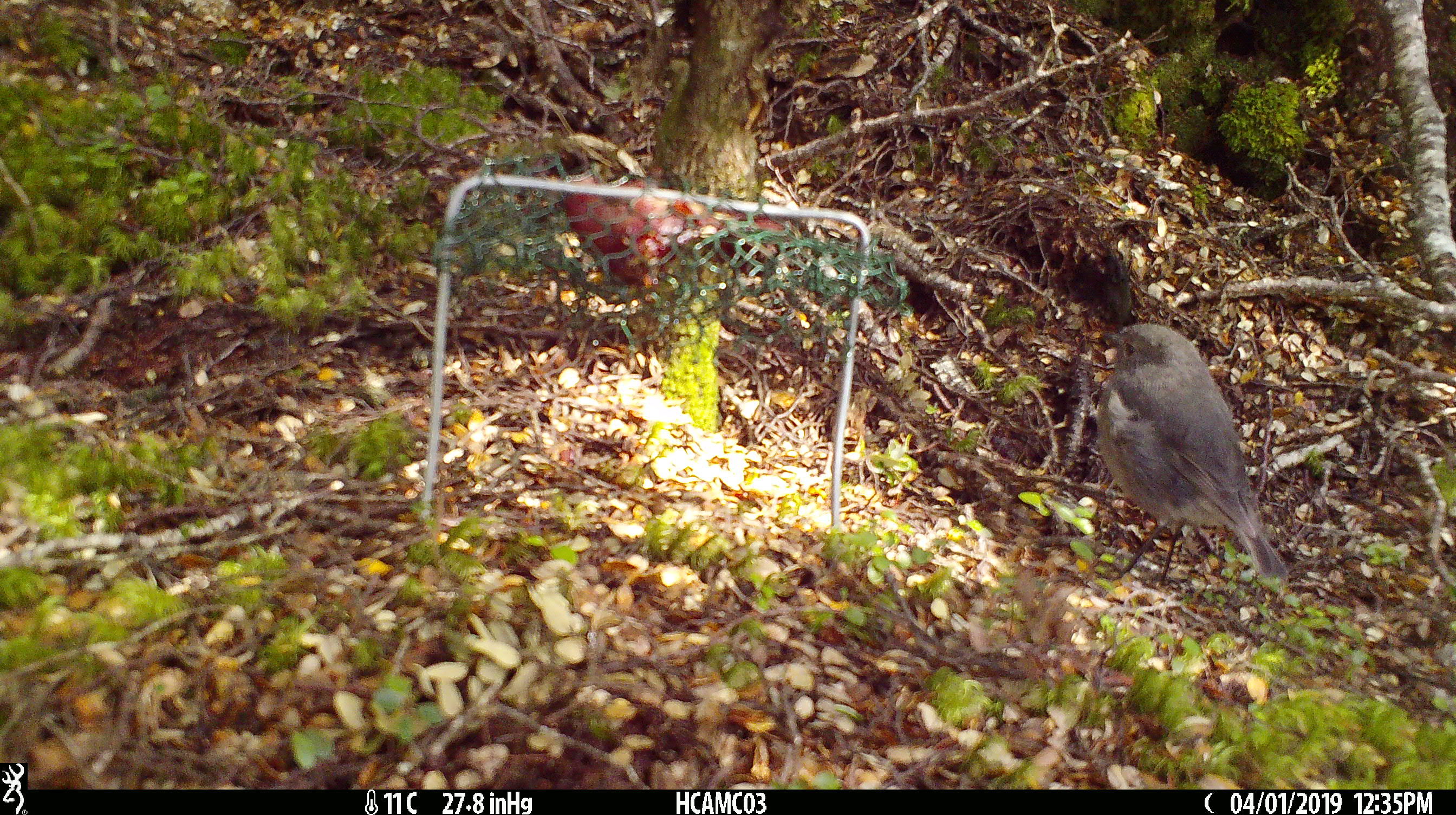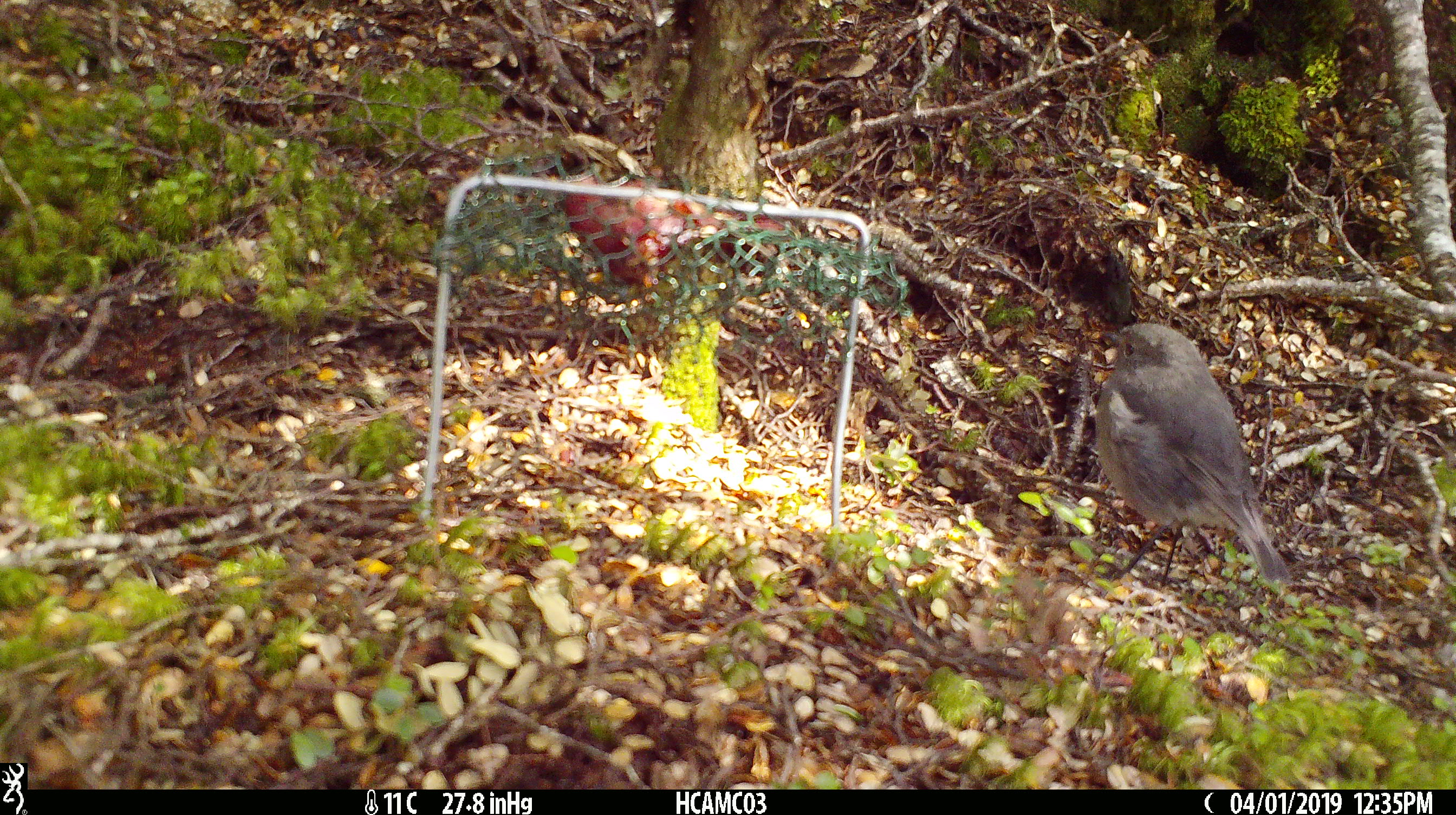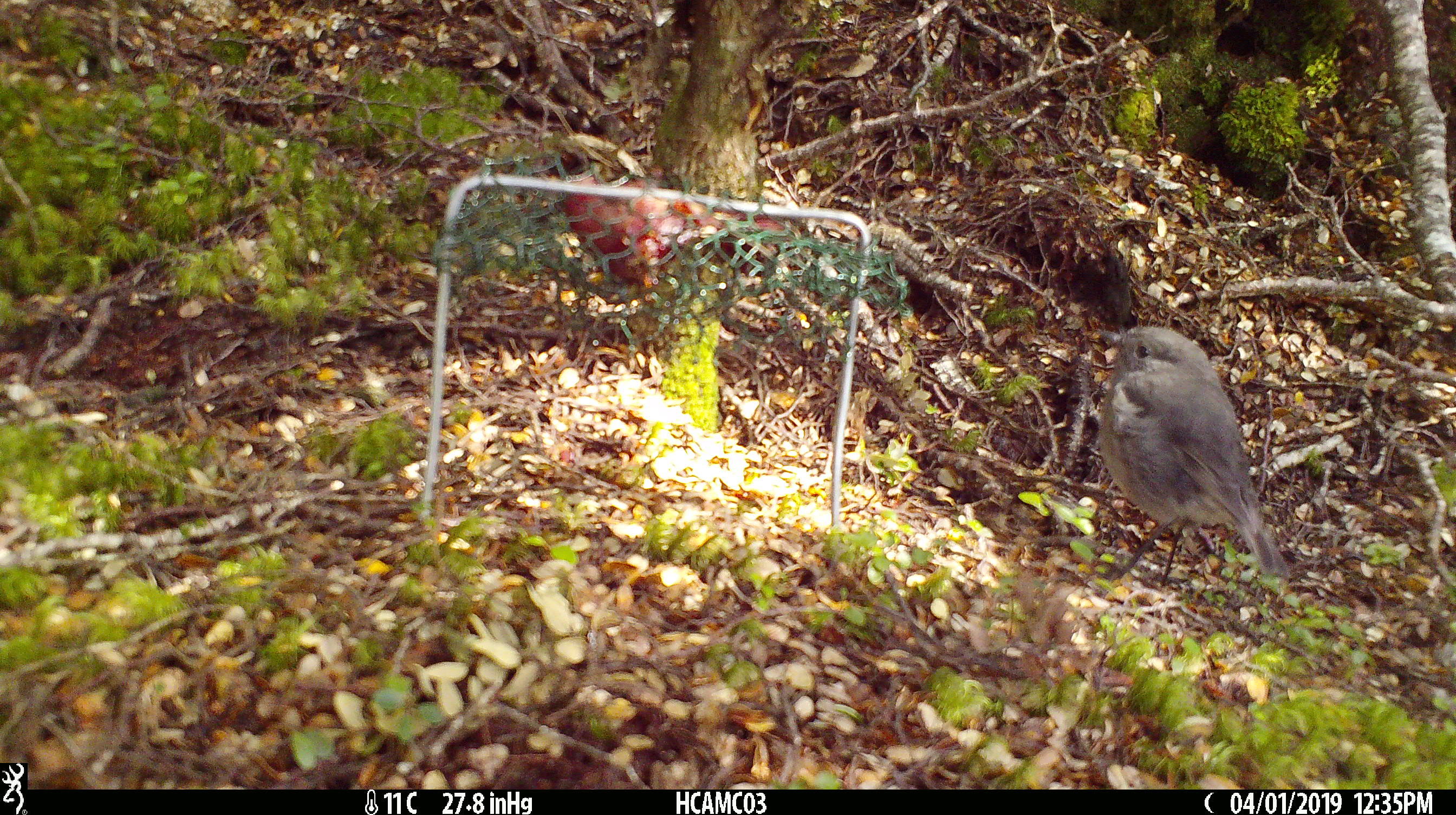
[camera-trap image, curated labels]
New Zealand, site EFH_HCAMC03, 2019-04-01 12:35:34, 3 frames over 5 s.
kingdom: Animalia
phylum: Chordata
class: Aves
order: Passeriformes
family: Petroicidae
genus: Petroica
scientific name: Petroica australis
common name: new zealand robin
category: robin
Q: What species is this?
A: Robin (new zealand robin) (Petroica australis).